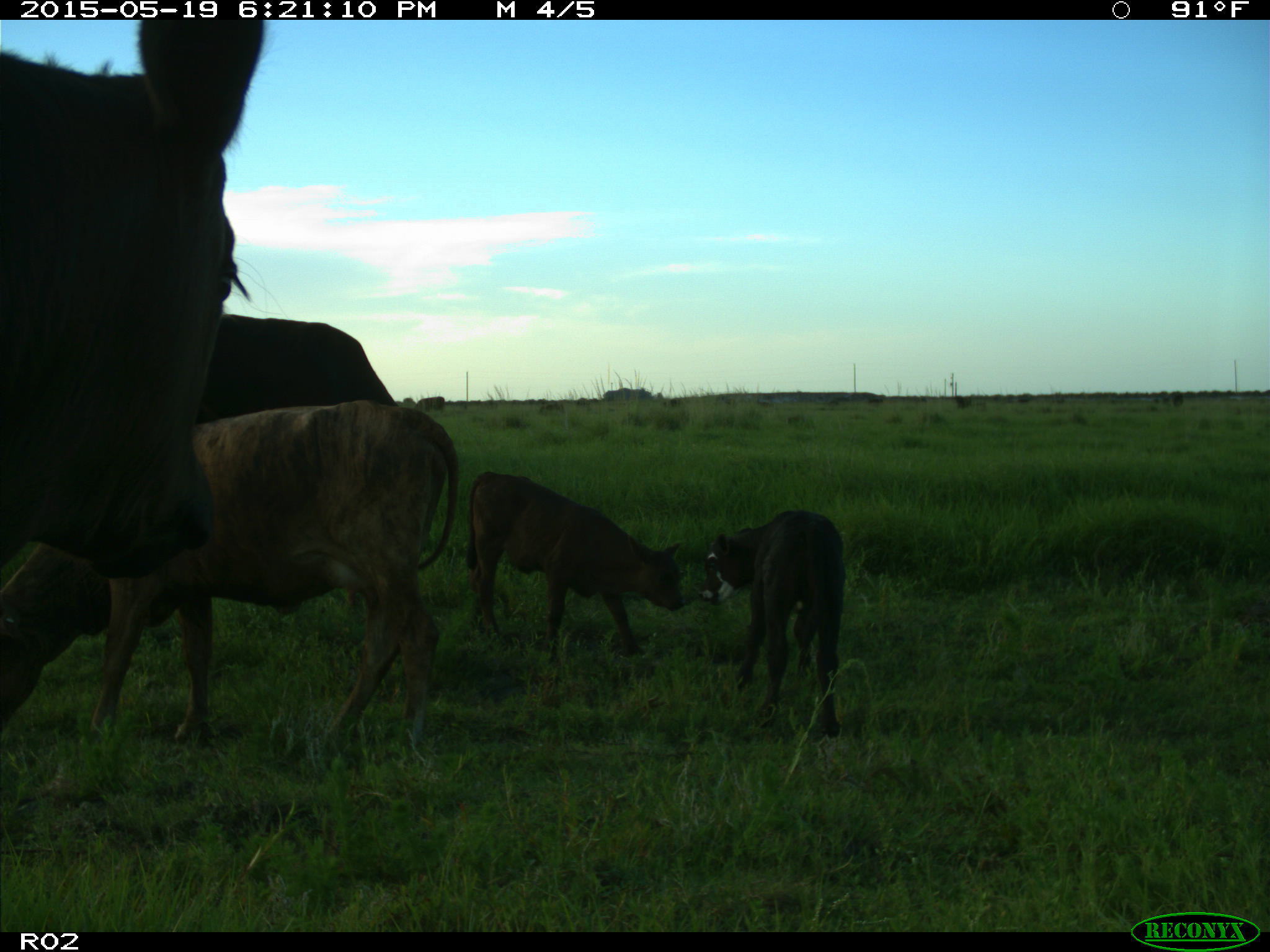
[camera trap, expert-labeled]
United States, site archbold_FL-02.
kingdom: Animalia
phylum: Chordata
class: Mammalia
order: Artiodactyla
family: Bovidae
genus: Bos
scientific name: Bos taurus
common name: domestic cow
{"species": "Bos taurus (domestic cow)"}